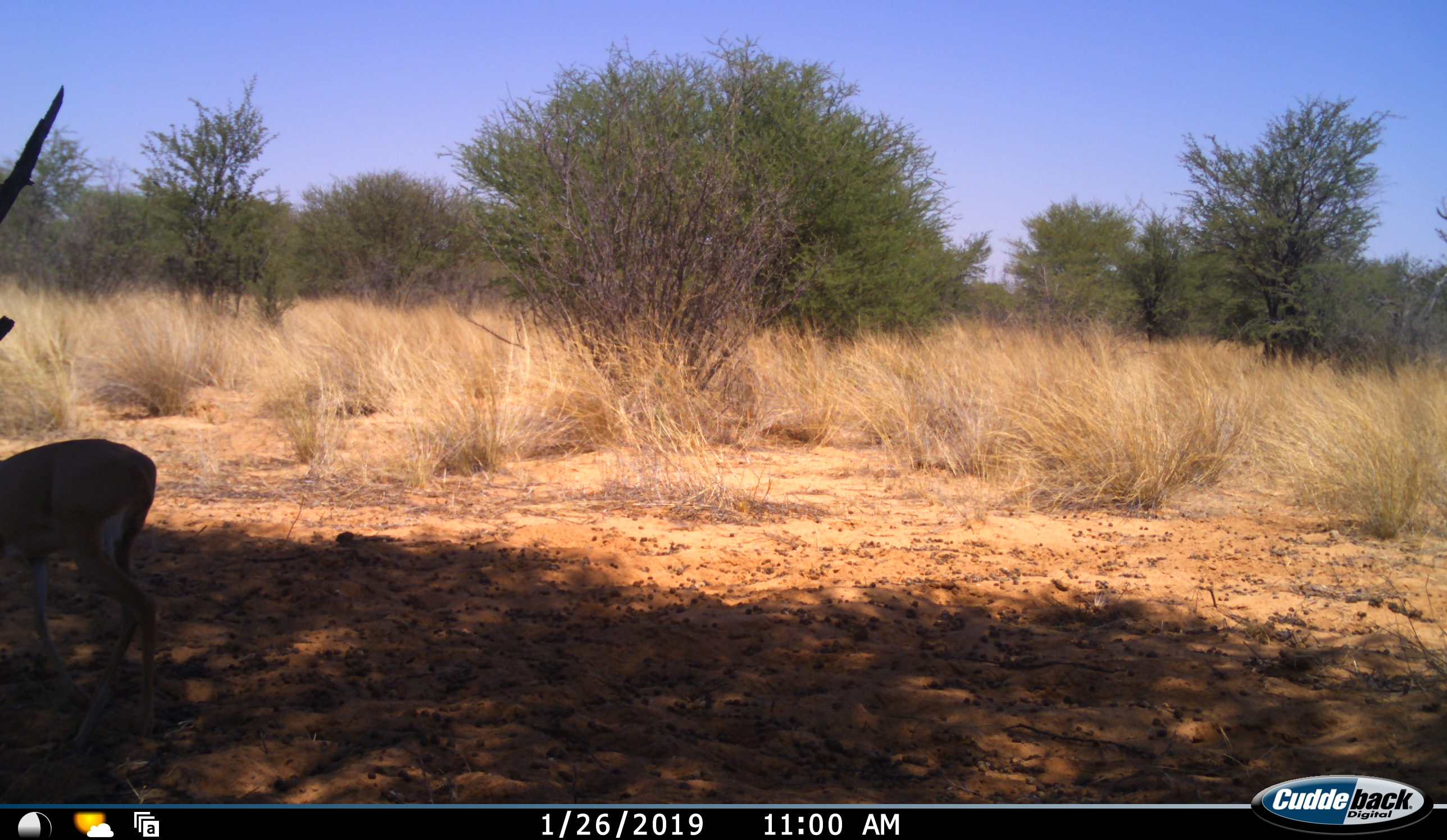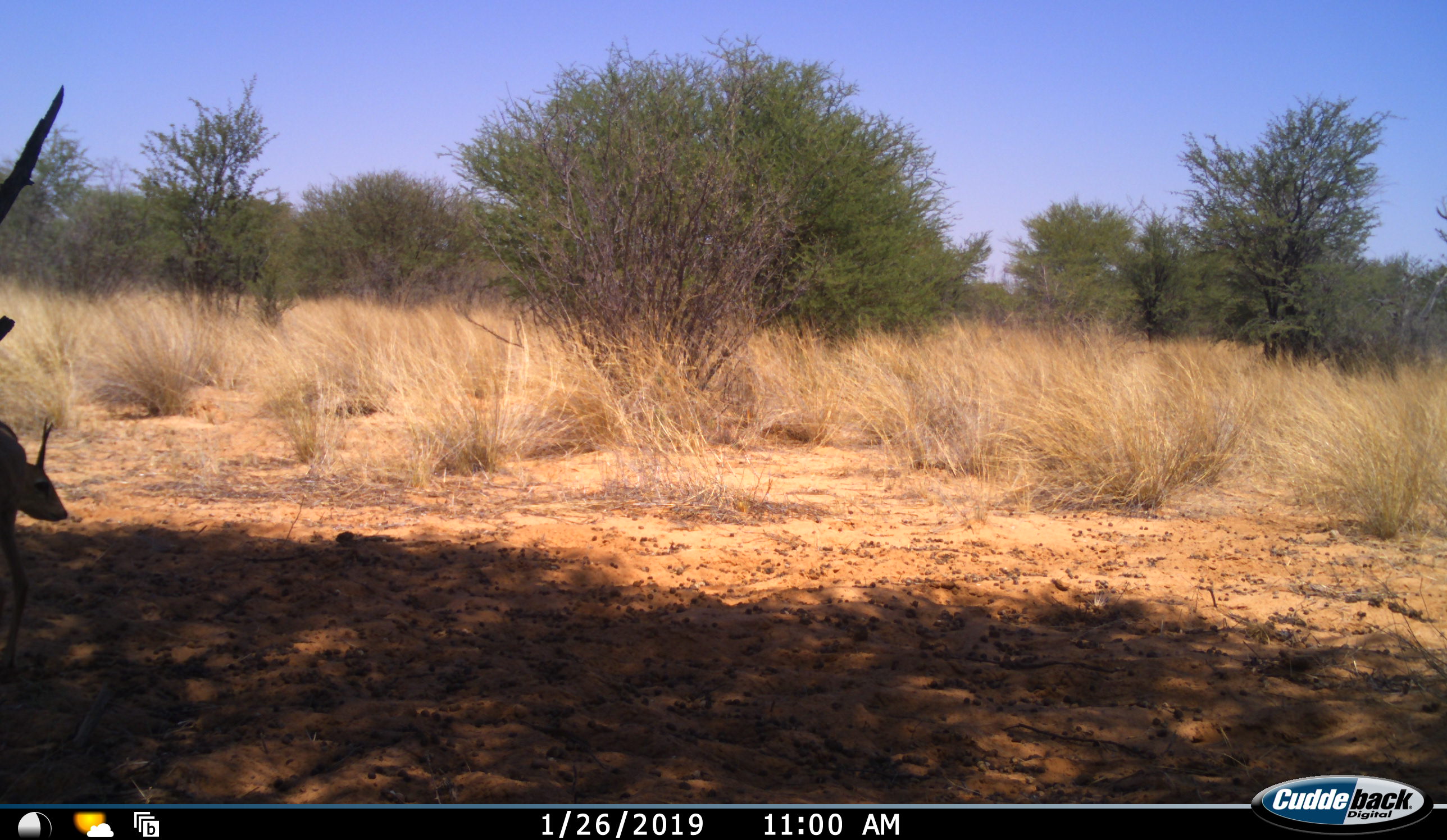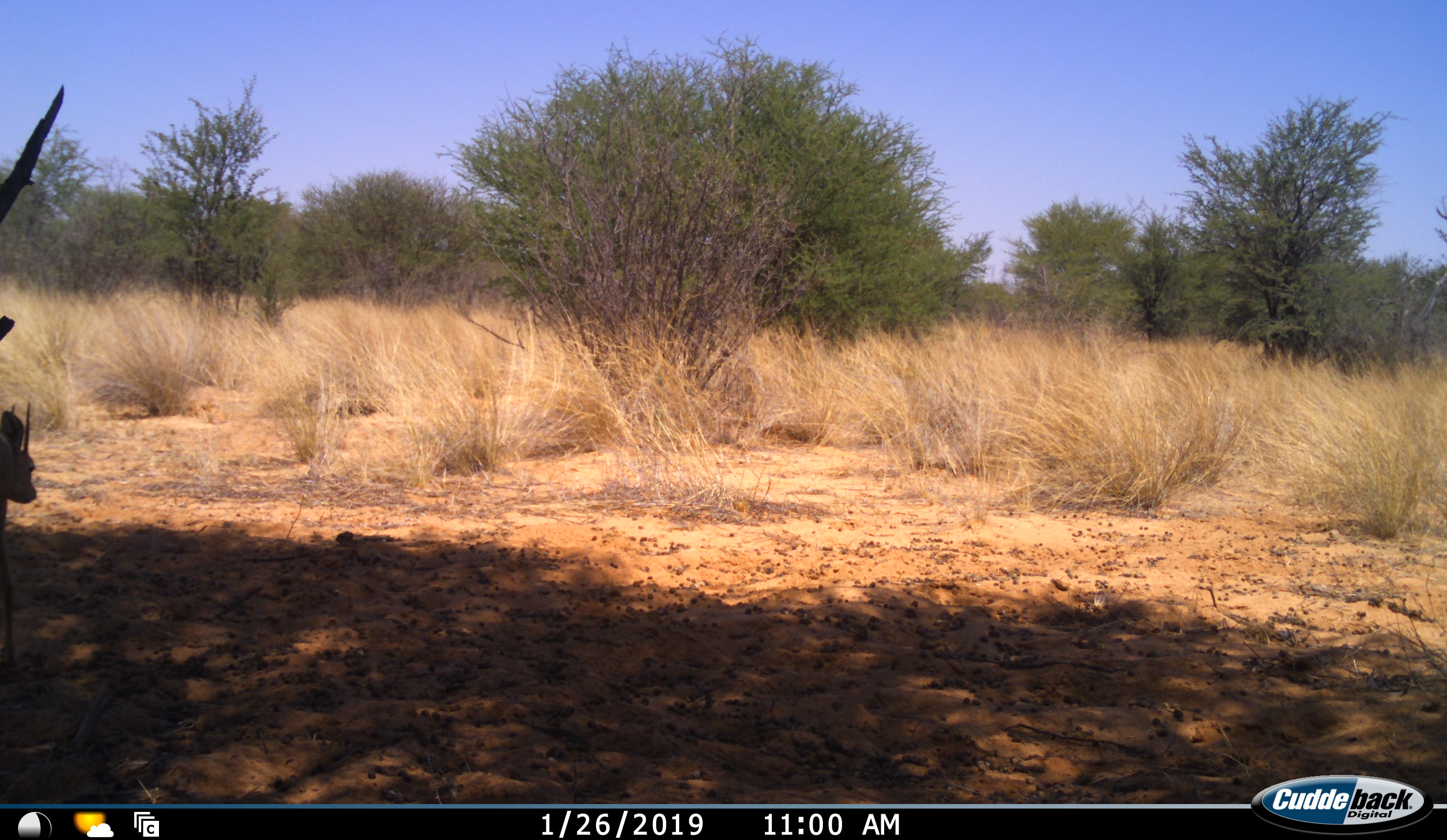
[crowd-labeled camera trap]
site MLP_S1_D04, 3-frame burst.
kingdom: Animalia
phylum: Chordata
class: Mammalia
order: Artiodactyla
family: Bovidae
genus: Raphicerus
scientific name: Raphicerus campestris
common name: steenbok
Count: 1.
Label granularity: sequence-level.